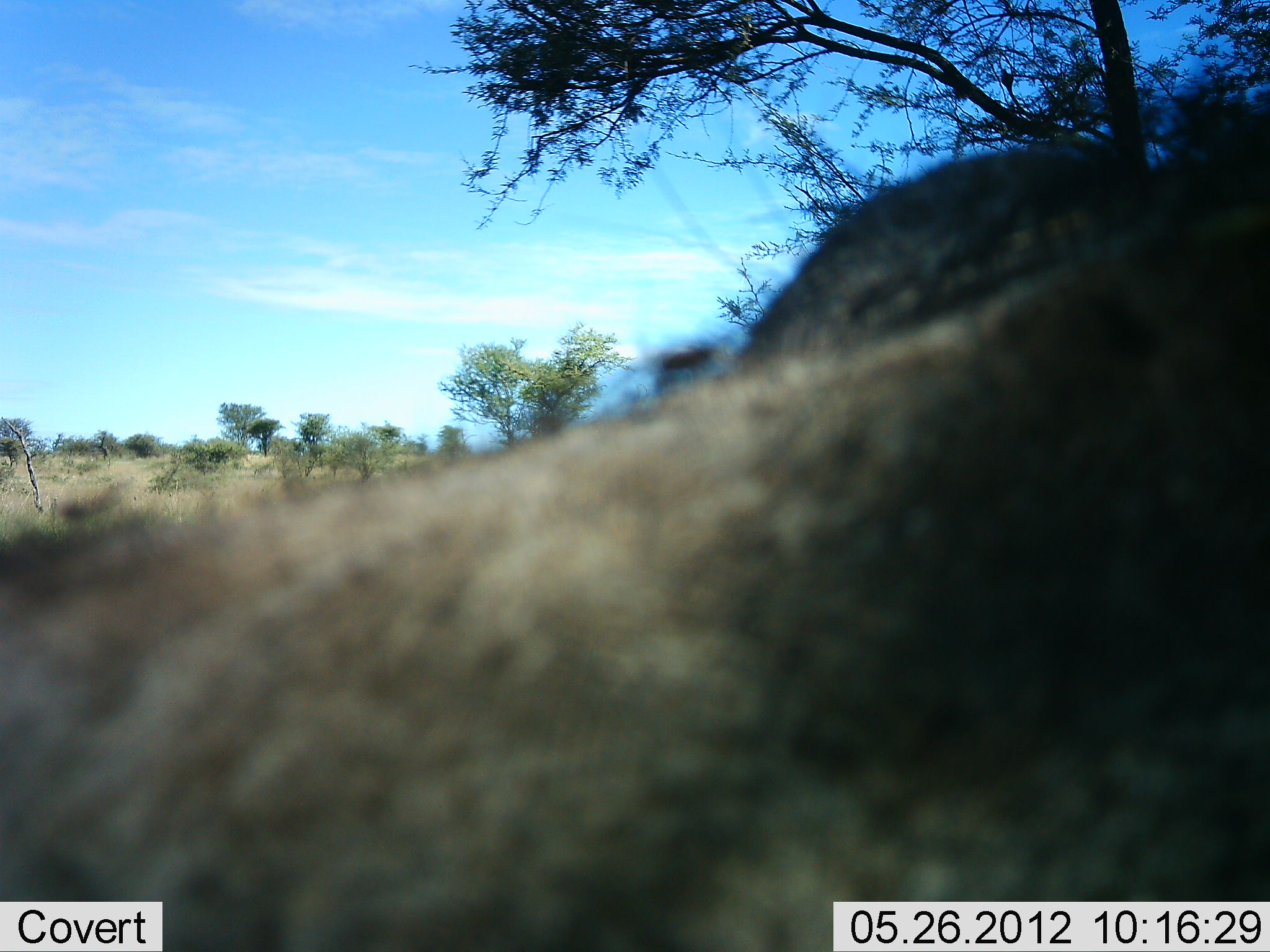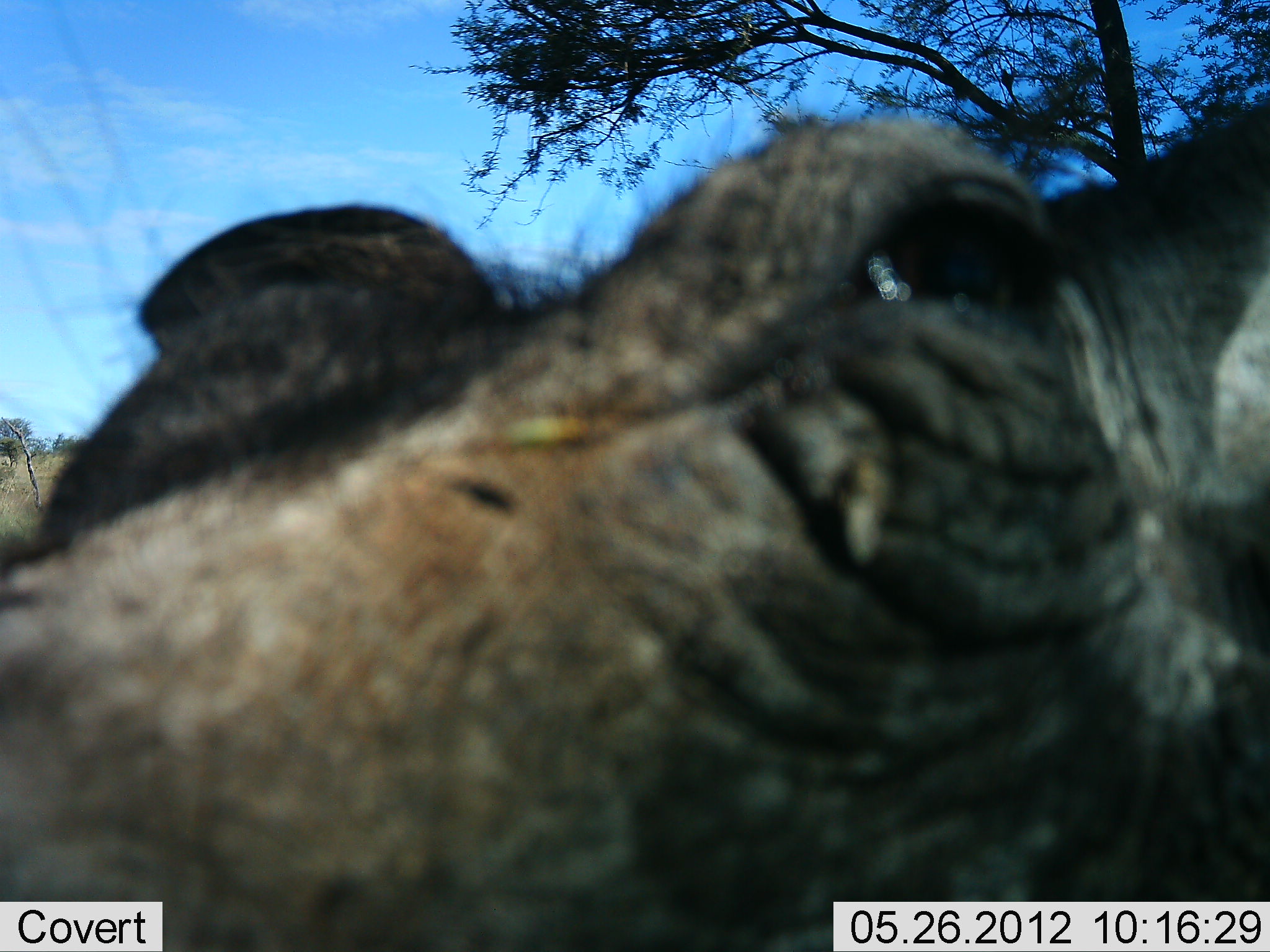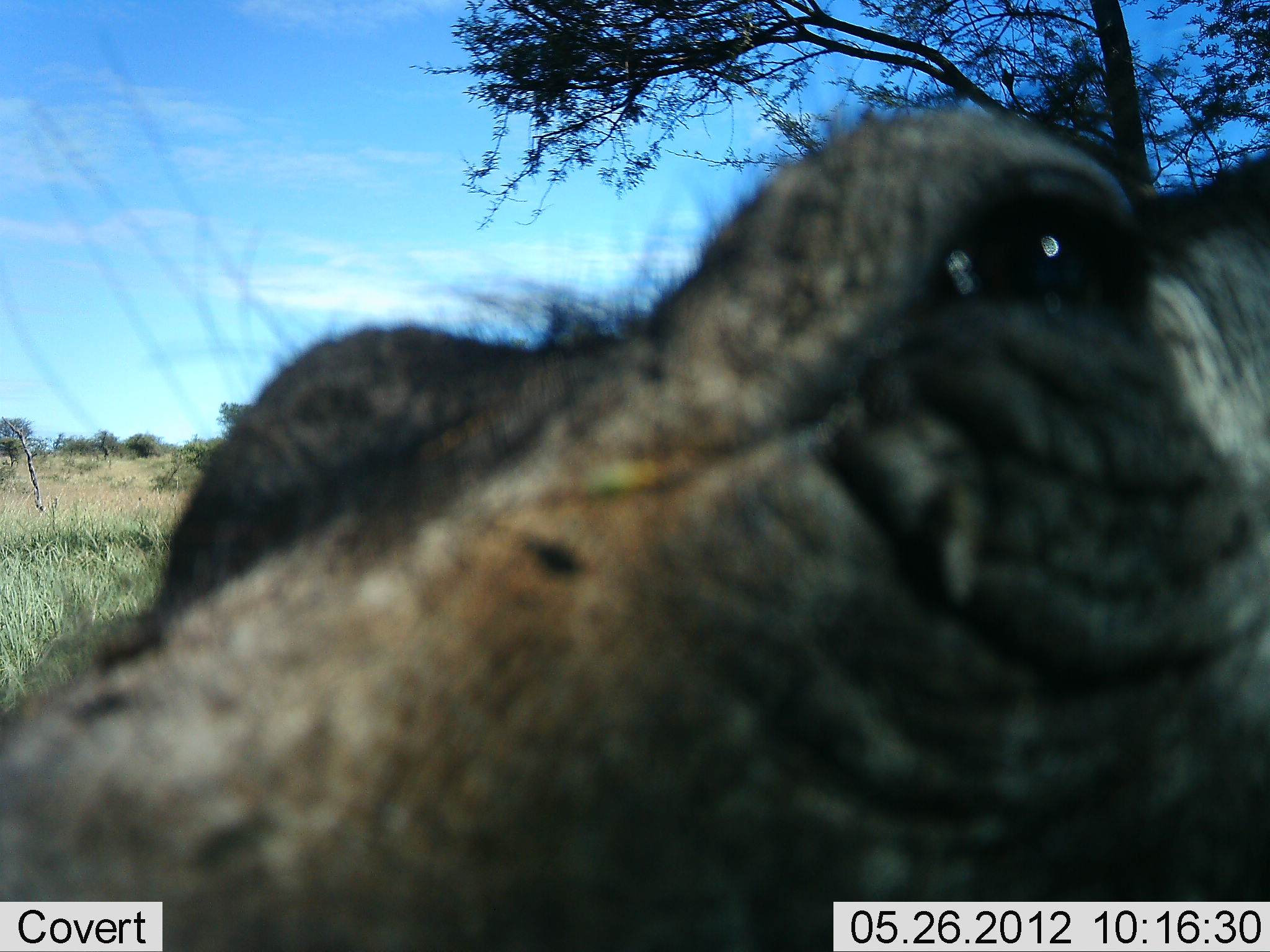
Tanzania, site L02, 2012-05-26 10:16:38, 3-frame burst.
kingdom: Animalia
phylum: Chordata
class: Mammalia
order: Artiodactyla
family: Suidae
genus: Phacochoerus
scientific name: Phacochoerus africanus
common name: warthog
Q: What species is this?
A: Warthog (Phacochoerus africanus).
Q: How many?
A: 1.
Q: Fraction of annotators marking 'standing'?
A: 80%.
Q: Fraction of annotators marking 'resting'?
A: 0%.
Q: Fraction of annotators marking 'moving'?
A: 20%.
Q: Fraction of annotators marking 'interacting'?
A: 10%.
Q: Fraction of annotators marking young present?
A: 0%.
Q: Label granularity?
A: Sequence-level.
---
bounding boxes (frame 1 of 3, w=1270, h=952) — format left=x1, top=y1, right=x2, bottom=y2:
animal: left=1, top=109, right=1270, bottom=951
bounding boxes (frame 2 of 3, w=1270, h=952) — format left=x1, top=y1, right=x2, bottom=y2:
animal: left=0, top=100, right=1269, bottom=952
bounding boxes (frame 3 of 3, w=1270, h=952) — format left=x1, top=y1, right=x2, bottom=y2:
animal: left=0, top=110, right=1269, bottom=952